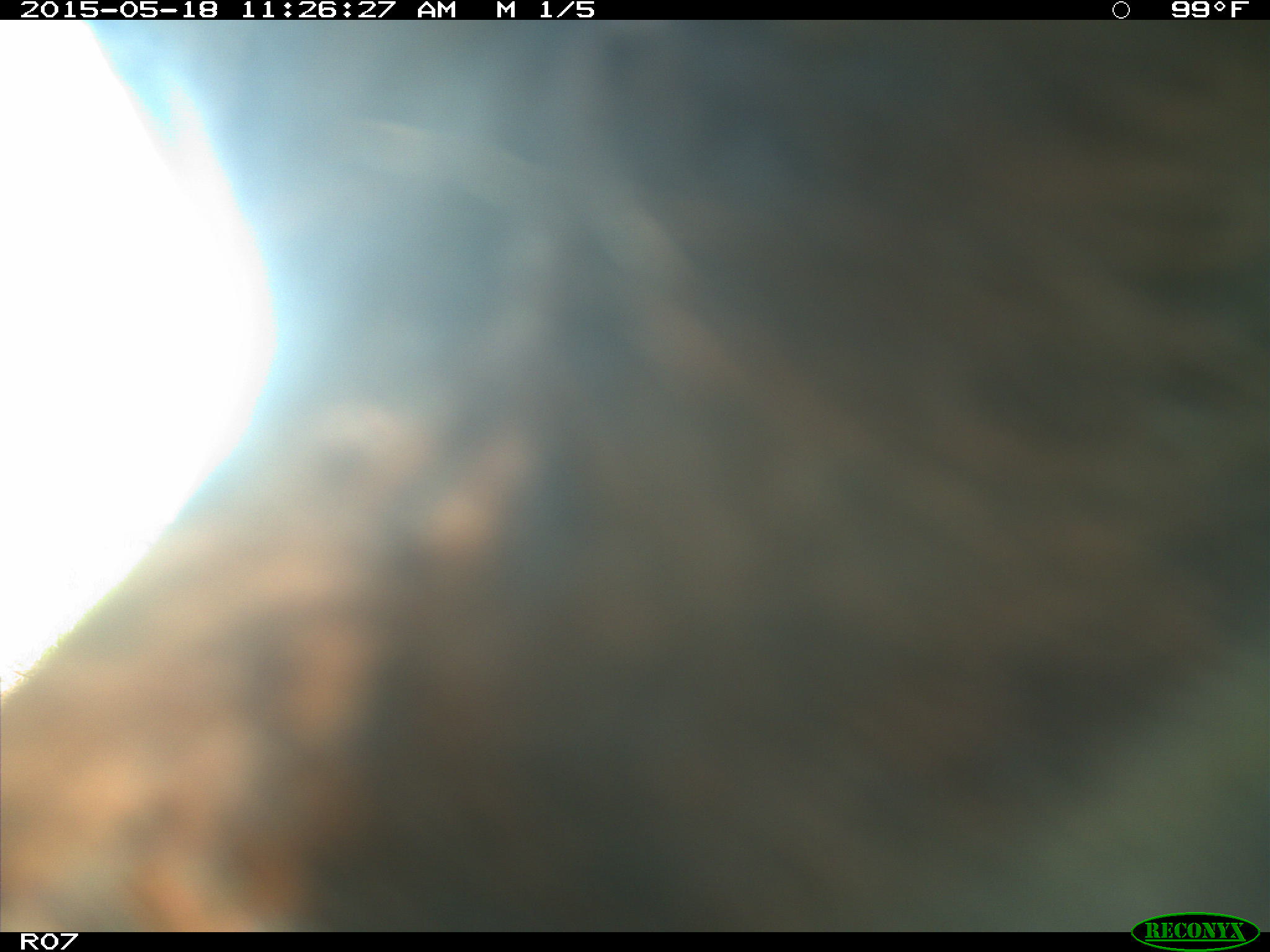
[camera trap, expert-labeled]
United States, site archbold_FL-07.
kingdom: Animalia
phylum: Chordata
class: Mammalia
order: Artiodactyla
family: Bovidae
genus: Bos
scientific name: Bos taurus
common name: domestic cow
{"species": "Bos taurus (domestic cow)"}